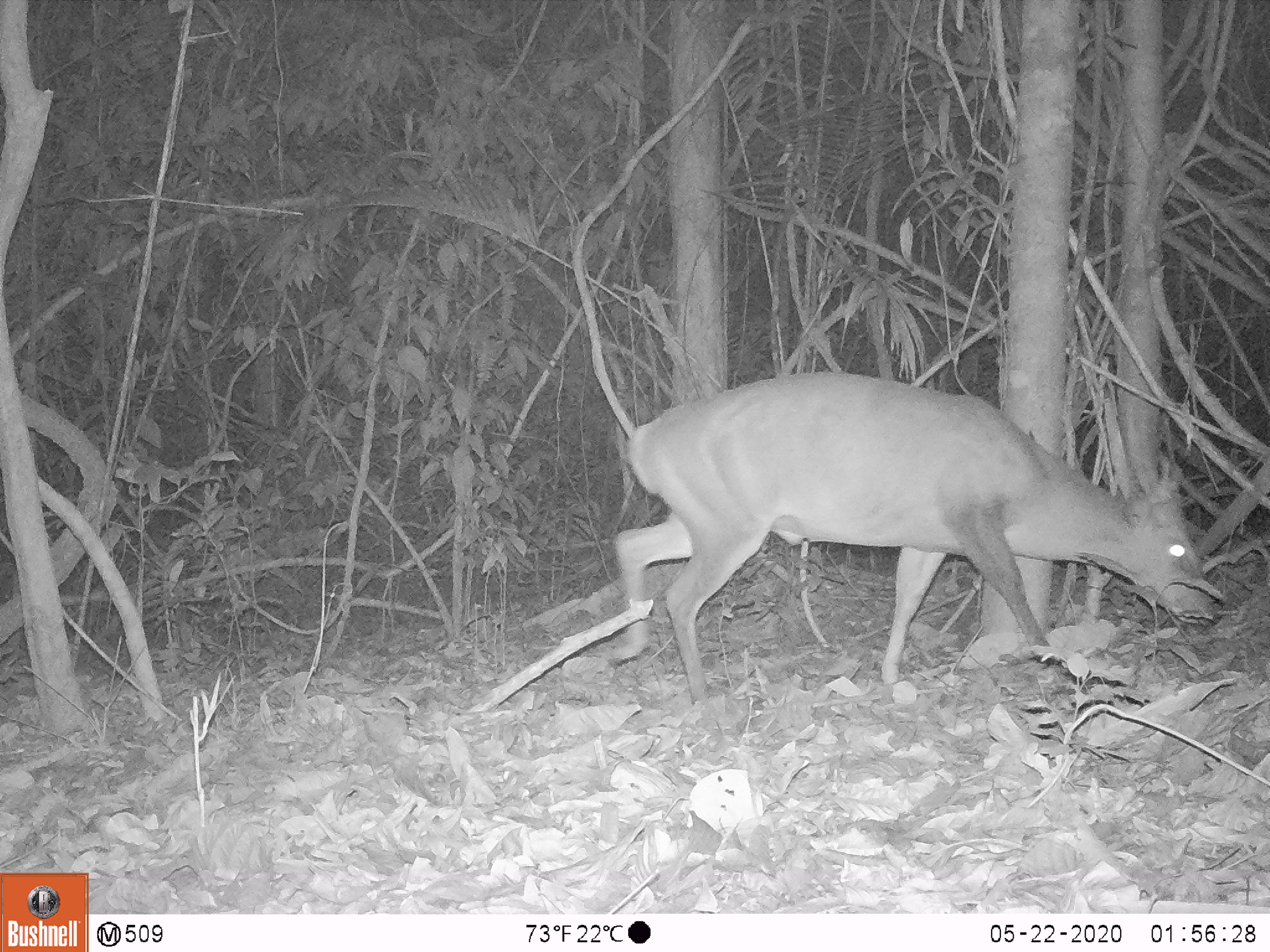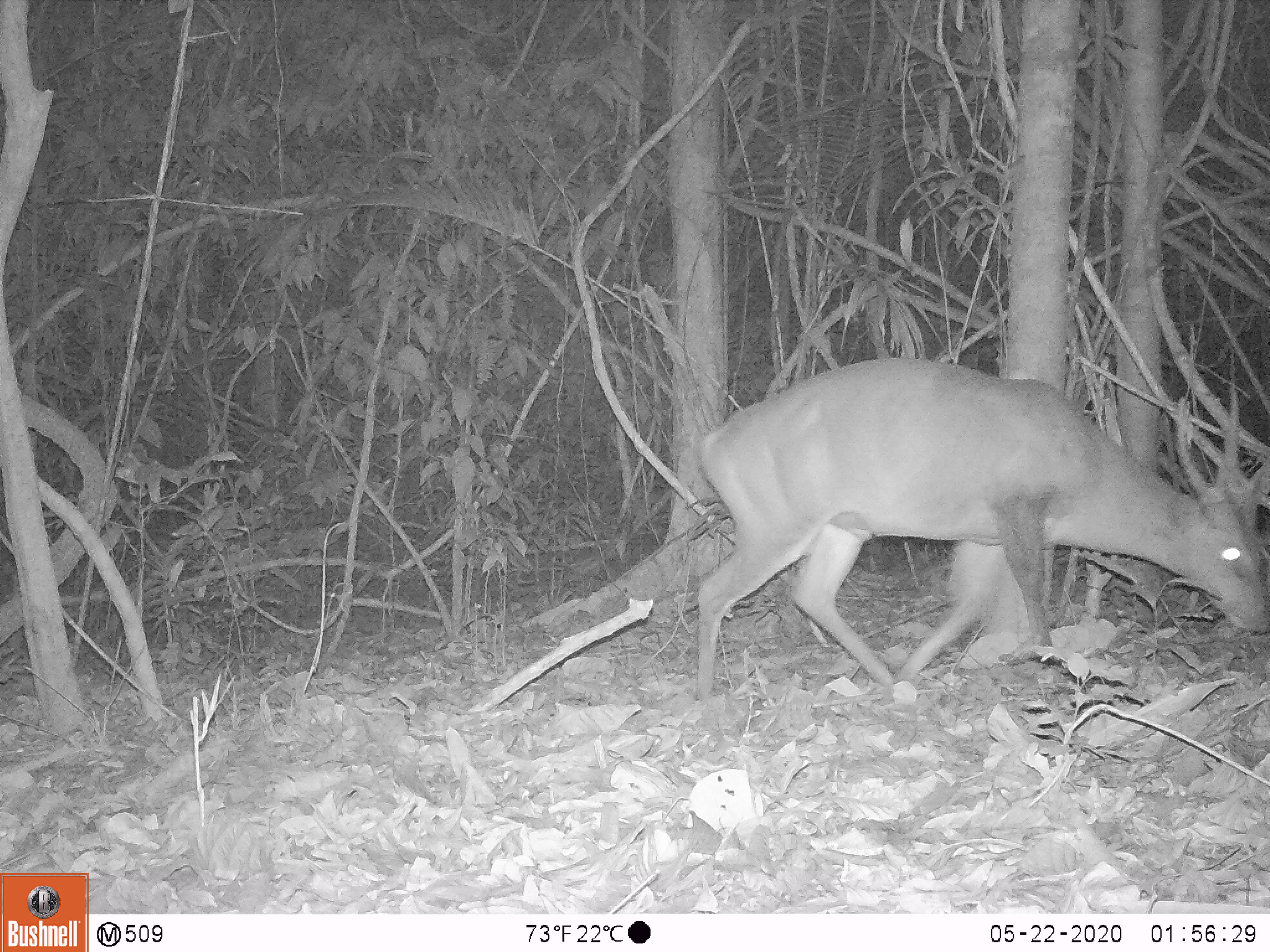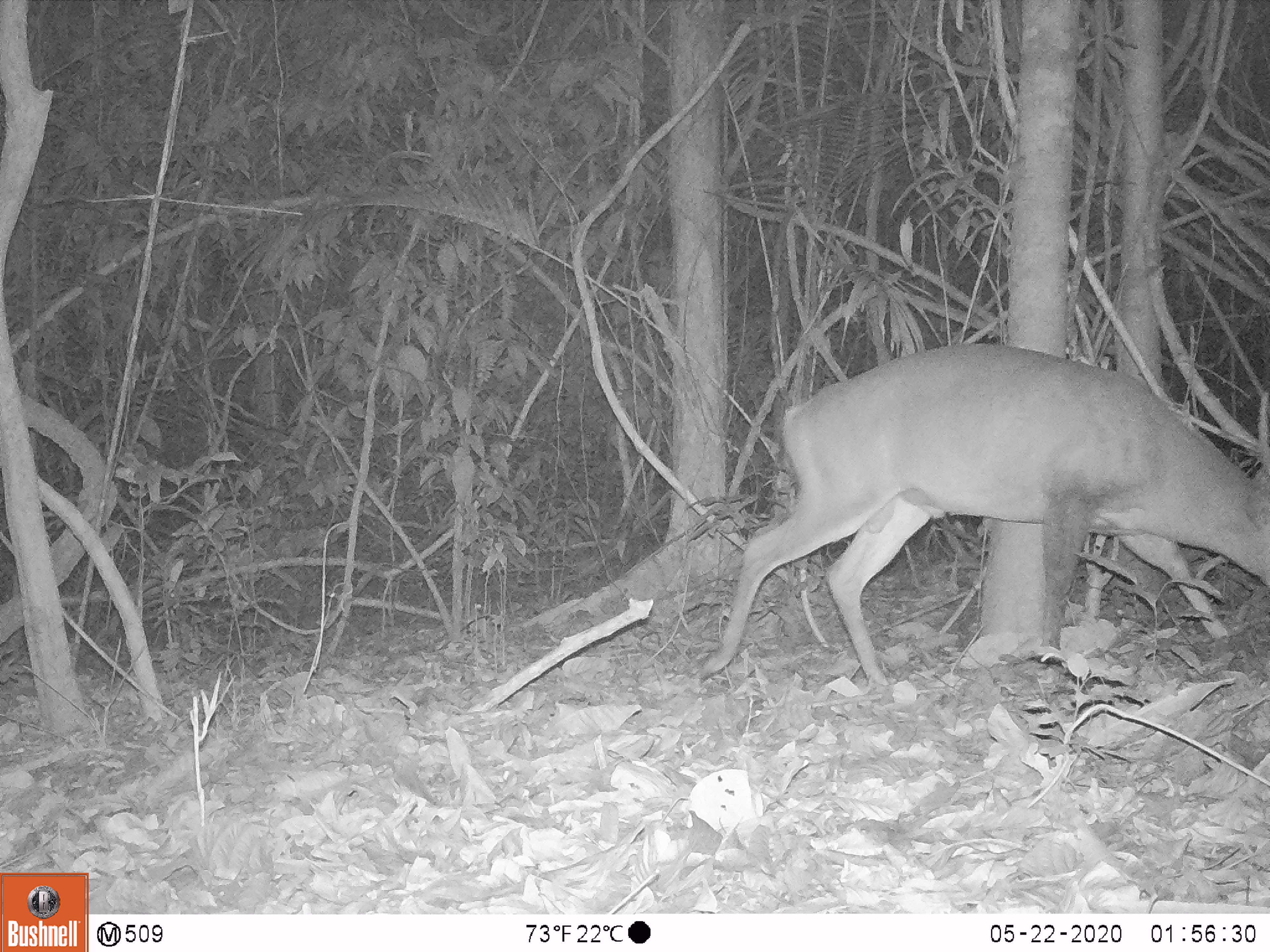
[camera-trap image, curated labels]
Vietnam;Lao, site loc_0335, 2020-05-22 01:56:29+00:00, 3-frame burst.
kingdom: Animalia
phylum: Chordata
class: Mammalia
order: Artiodactyla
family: Cervidae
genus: Muntiacus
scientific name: Muntiacus vuquangensis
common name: large-antlered muntjac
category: large antlered muntjac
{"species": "large antlered muntjac (large-antlered muntjac) (Muntiacus vuquangensis)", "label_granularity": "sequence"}